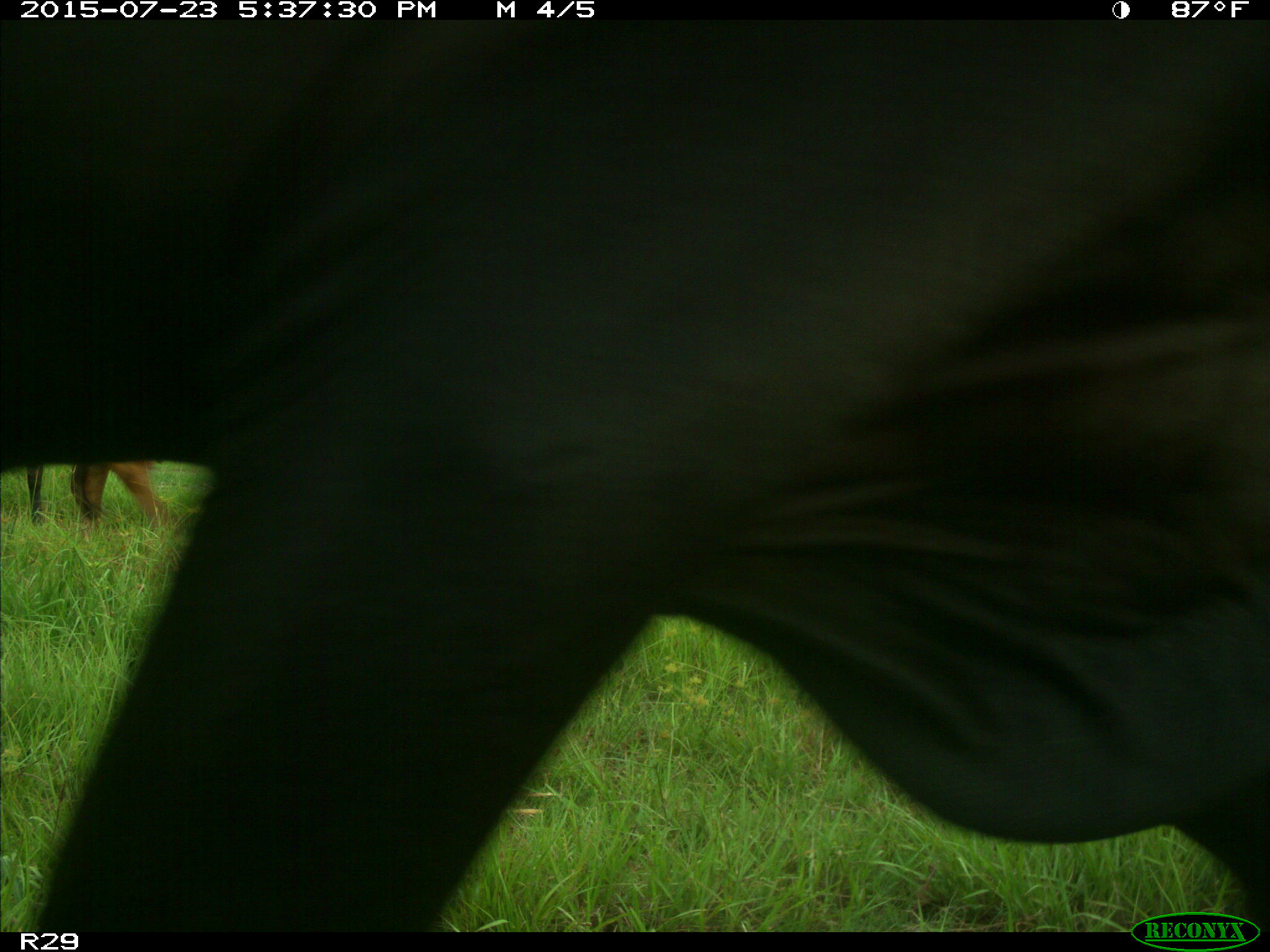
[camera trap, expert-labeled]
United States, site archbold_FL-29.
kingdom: Animalia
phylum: Chordata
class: Mammalia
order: Artiodactyla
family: Bovidae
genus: Bos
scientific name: Bos taurus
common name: domestic cow